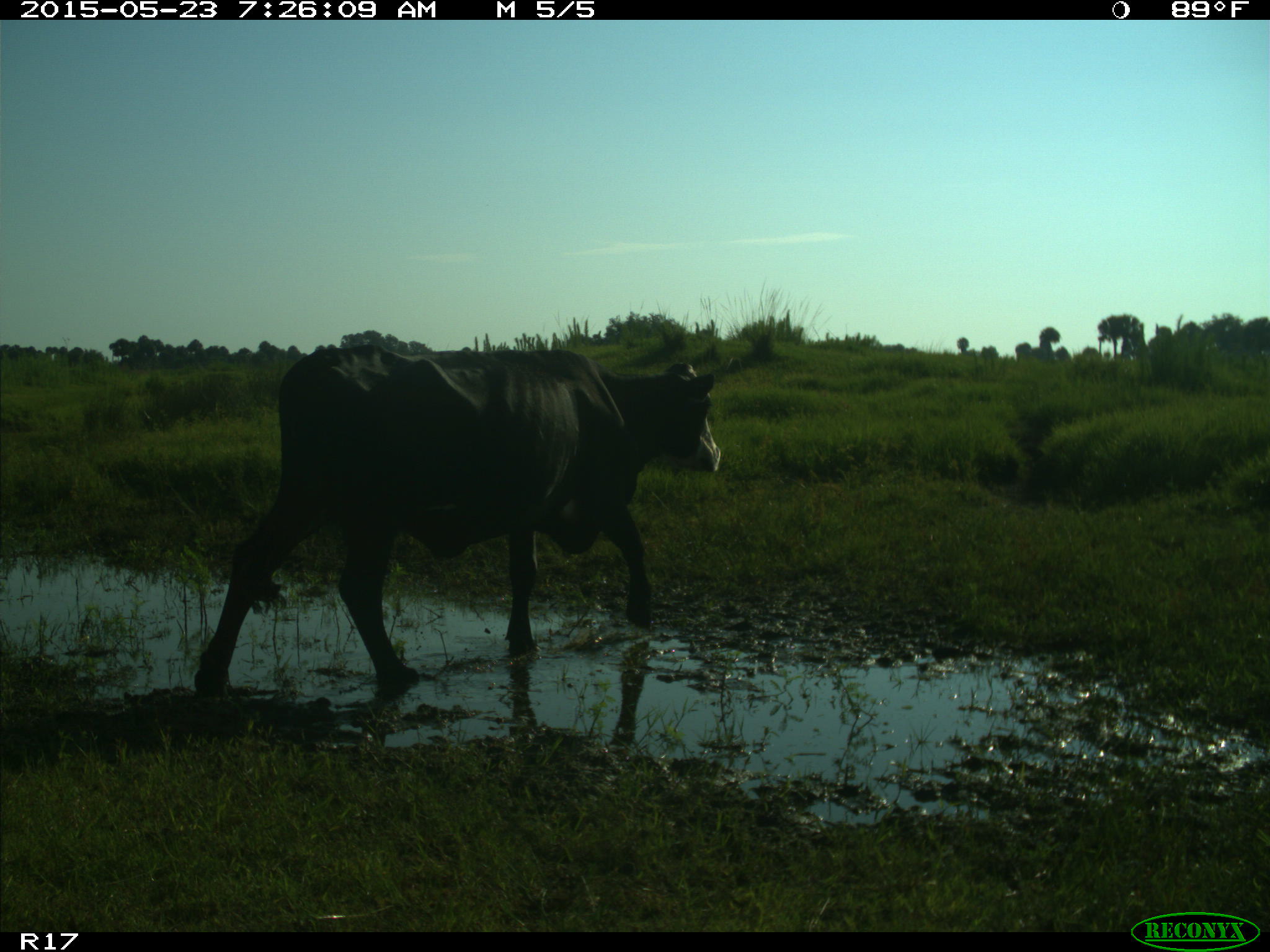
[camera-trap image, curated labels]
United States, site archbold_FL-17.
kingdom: Animalia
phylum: Chordata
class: Mammalia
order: Artiodactyla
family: Bovidae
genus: Bos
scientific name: Bos taurus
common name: domestic cow